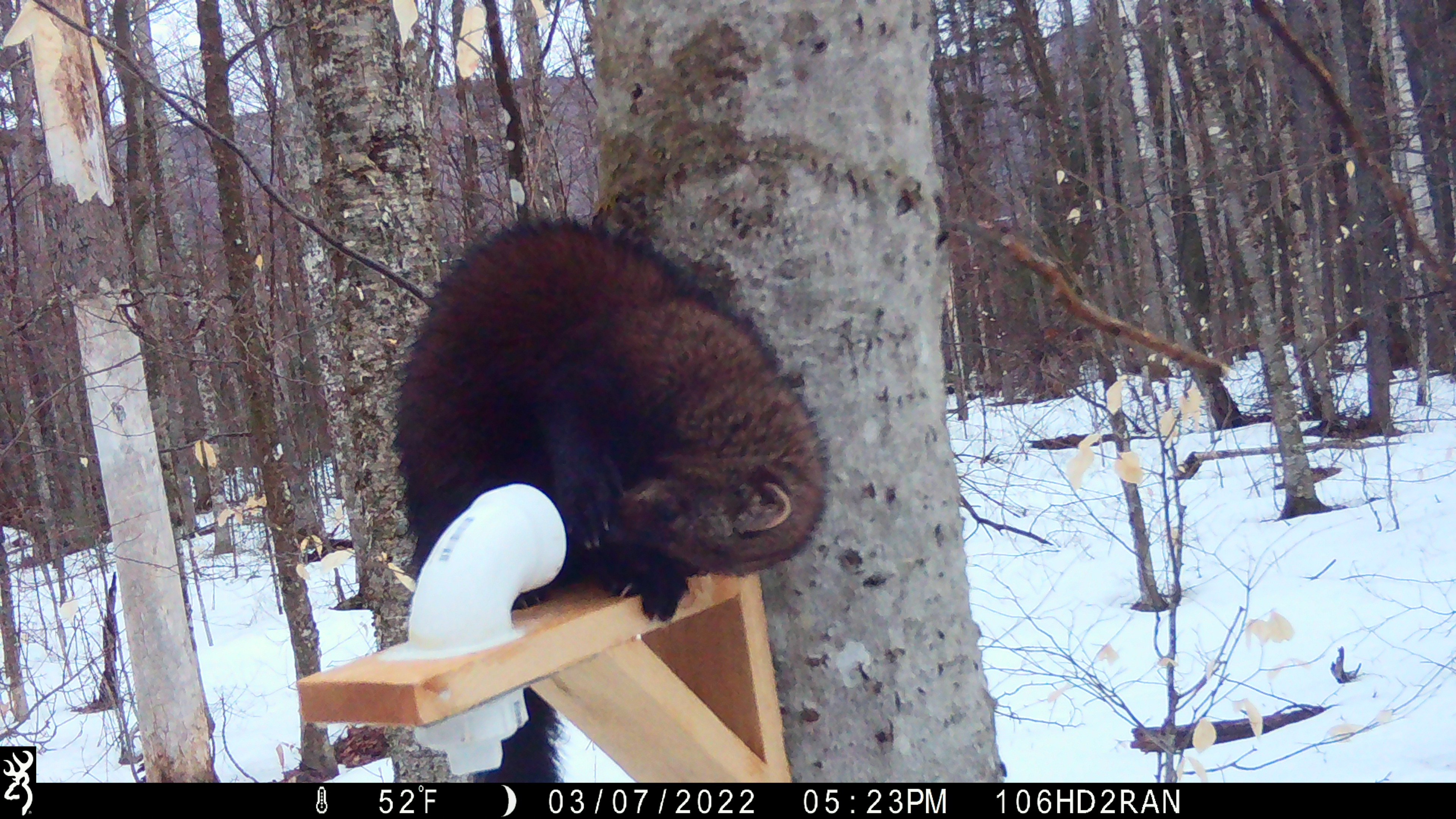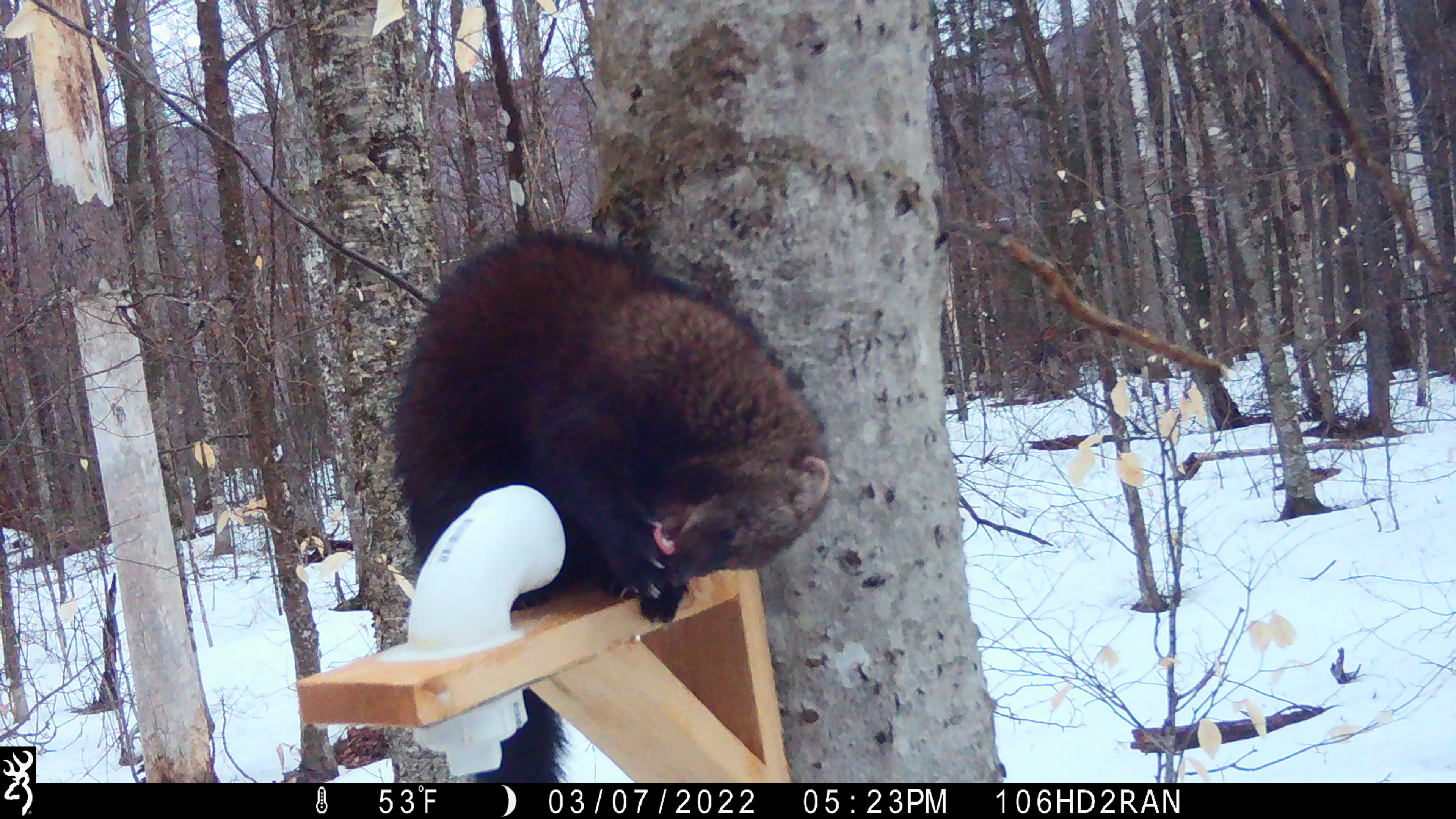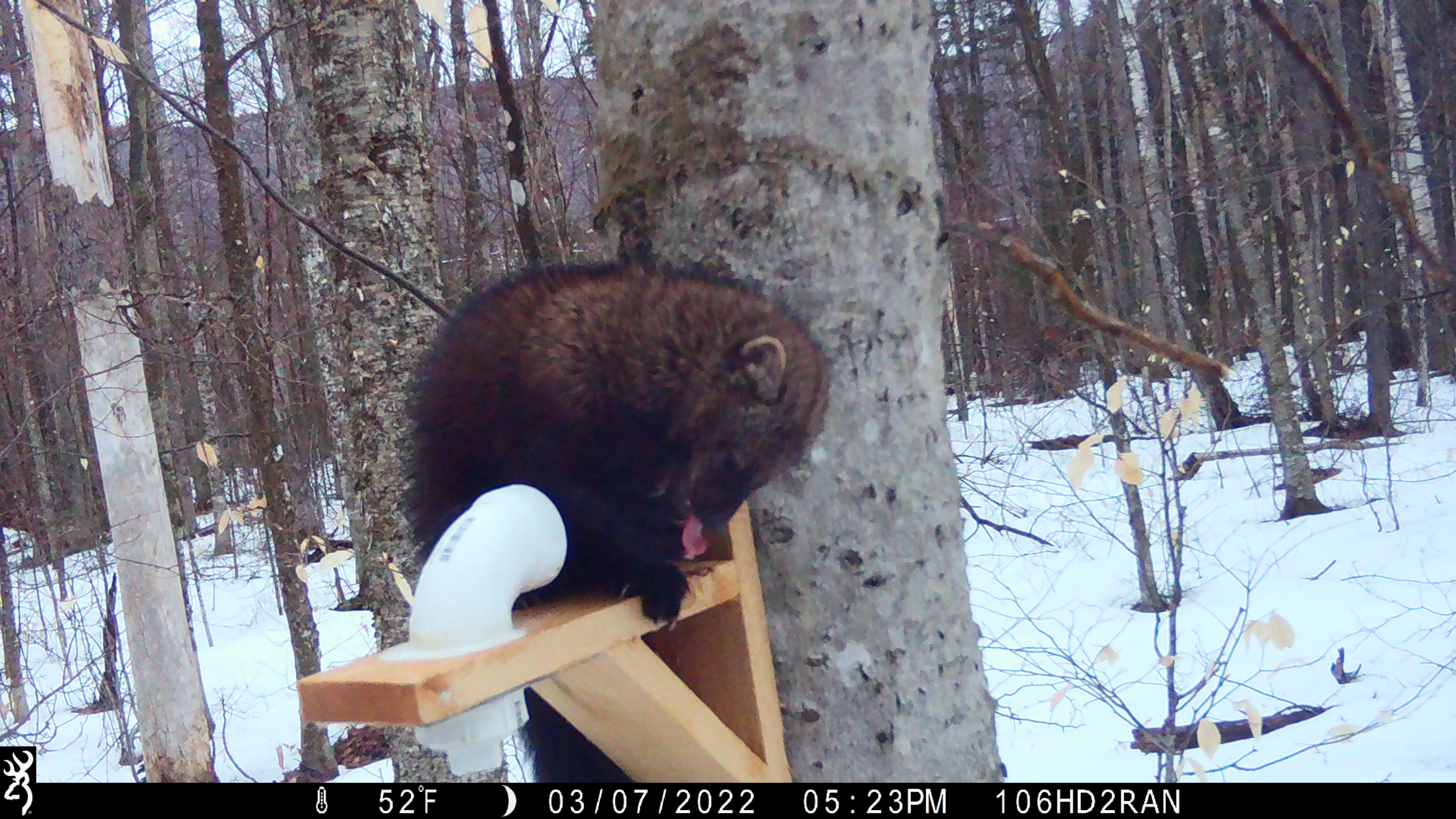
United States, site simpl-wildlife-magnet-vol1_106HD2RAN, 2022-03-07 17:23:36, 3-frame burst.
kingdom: Animalia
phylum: Chordata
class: Mammalia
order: Carnivora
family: Mustelidae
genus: Pekania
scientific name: Pekania pennanti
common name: fisher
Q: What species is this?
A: Fisher (Pekania pennanti).